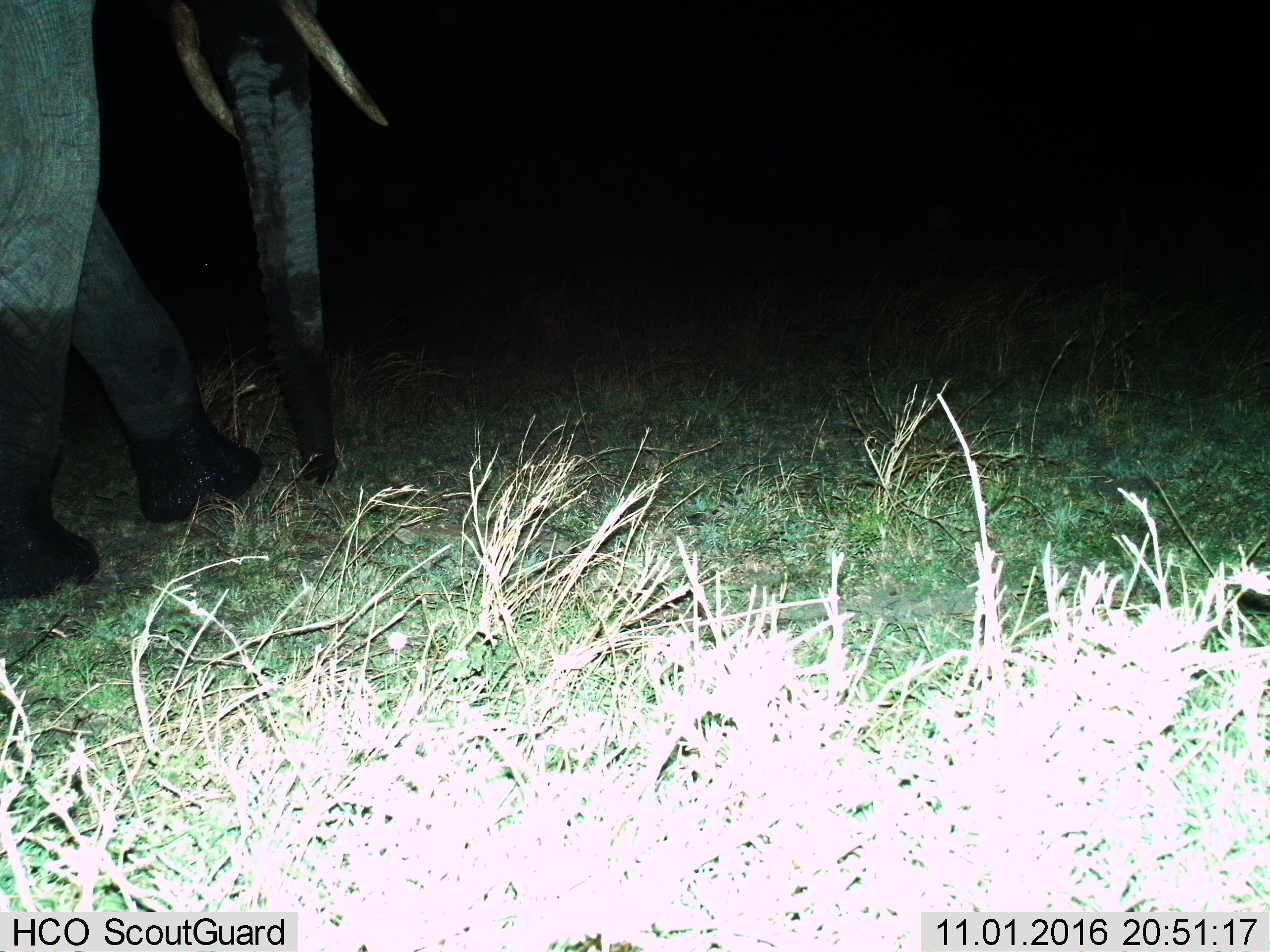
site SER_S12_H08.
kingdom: Animalia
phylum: Chordata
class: Mammalia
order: Proboscidea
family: Elephantidae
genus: Loxodonta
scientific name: Loxodonta africana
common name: african bush elephant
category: elephant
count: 1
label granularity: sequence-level